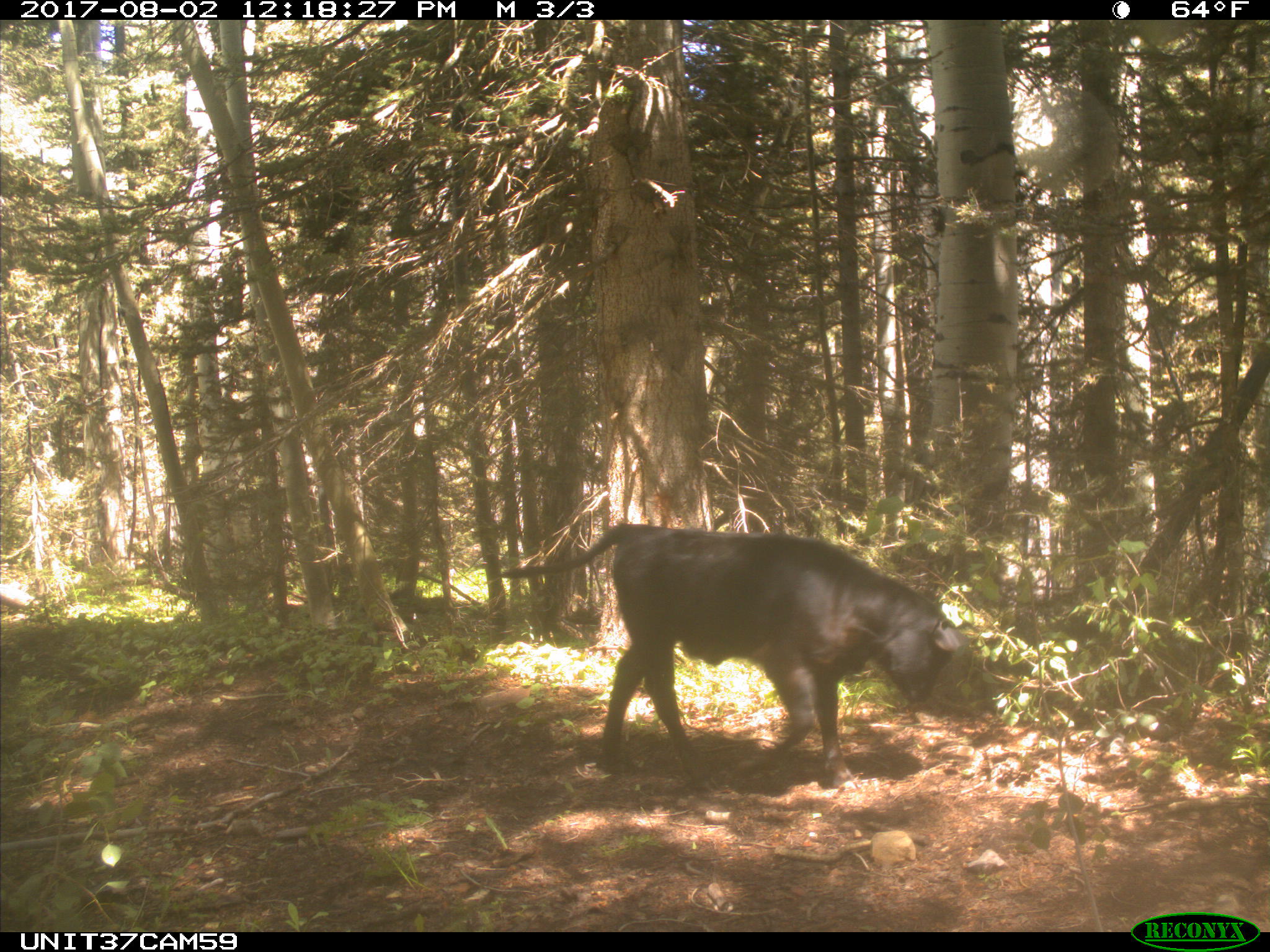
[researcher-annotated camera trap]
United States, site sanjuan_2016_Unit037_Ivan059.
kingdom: Animalia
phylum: Chordata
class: Mammalia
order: Artiodactyla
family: Bovidae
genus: Bos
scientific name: Bos taurus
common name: domestic cow